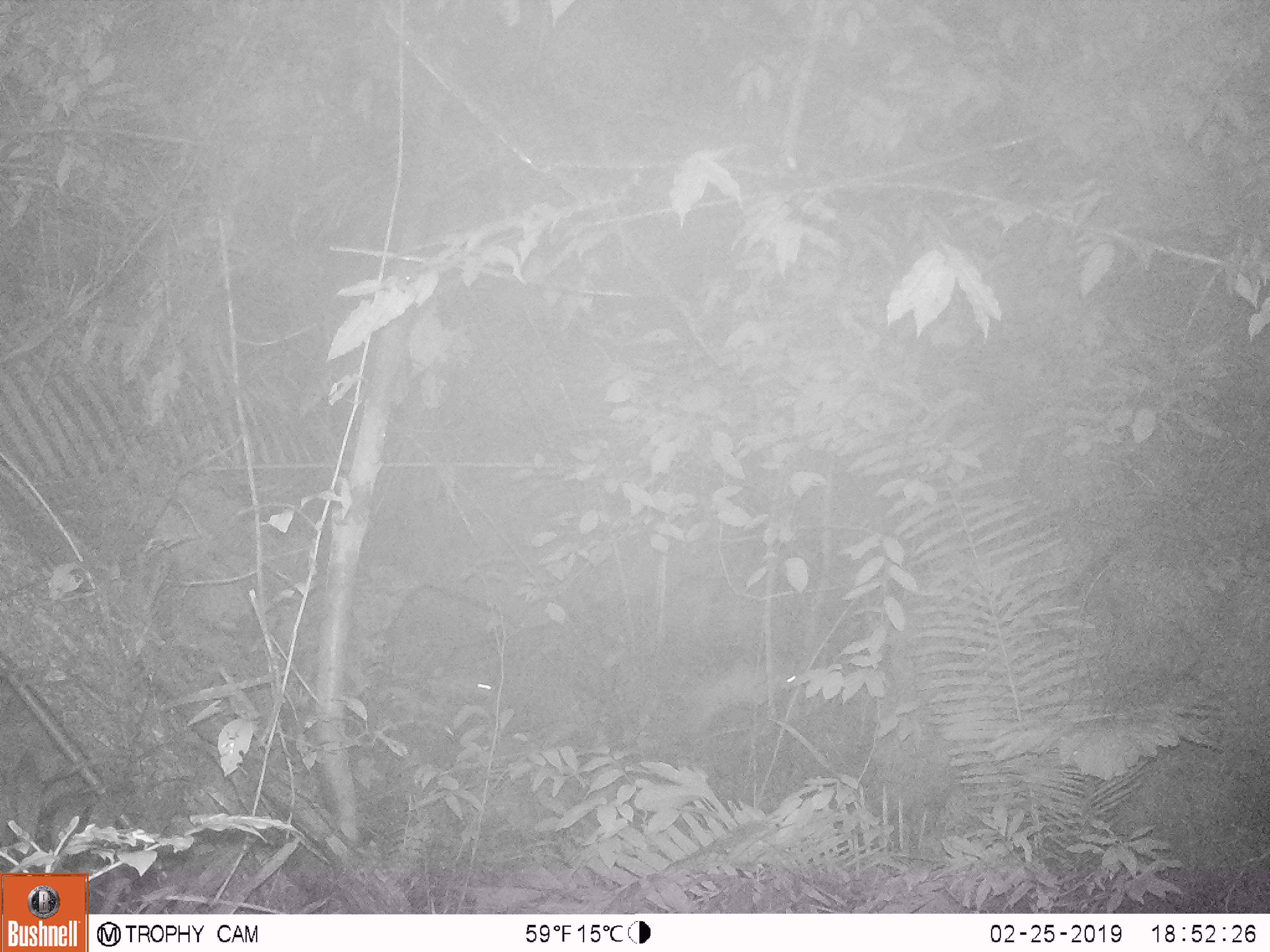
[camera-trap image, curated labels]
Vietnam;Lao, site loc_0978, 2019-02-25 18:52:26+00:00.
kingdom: Animalia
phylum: Chordata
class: Mammalia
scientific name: Mammalia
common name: mammal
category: unidentified mammal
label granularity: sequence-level